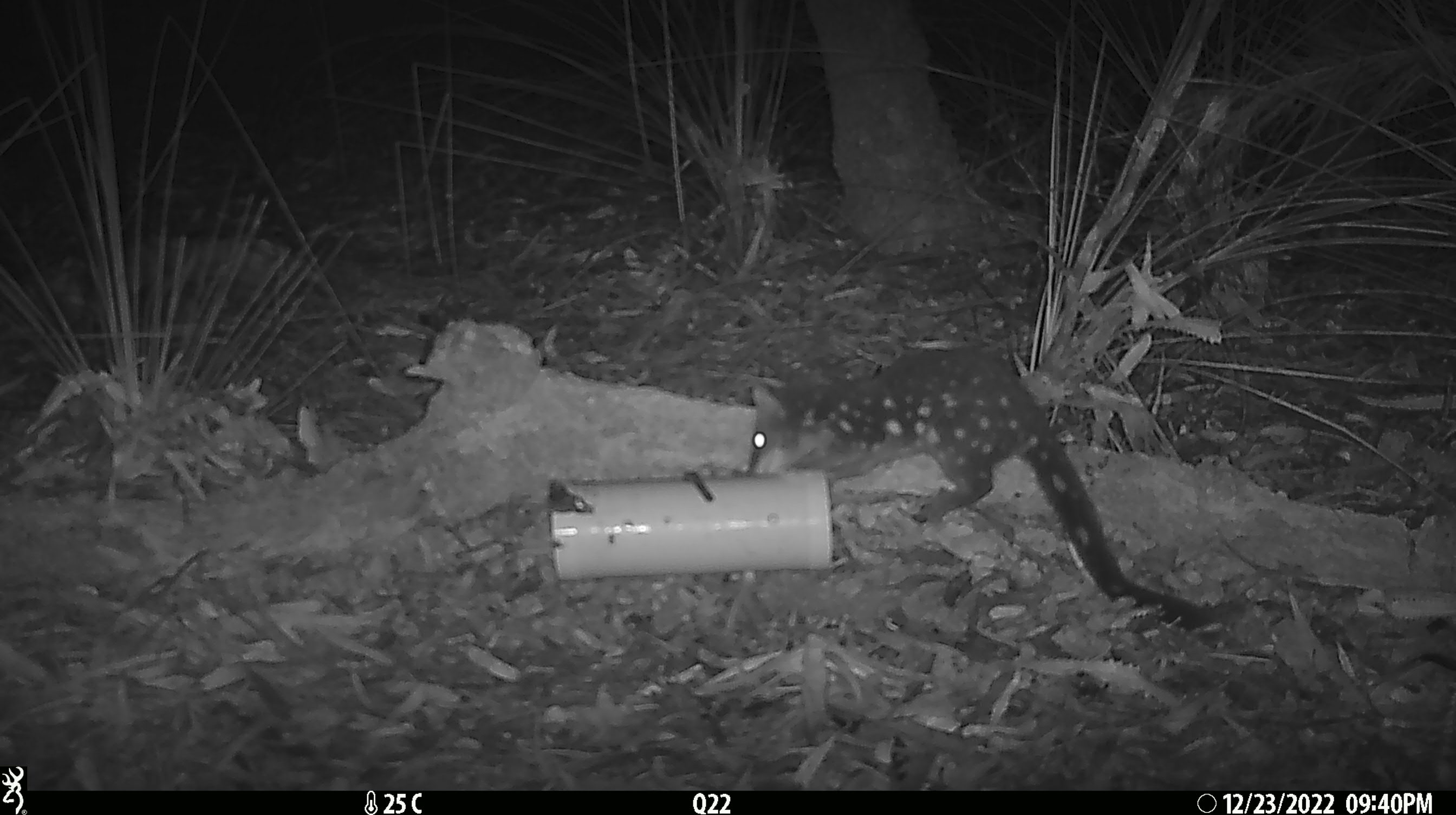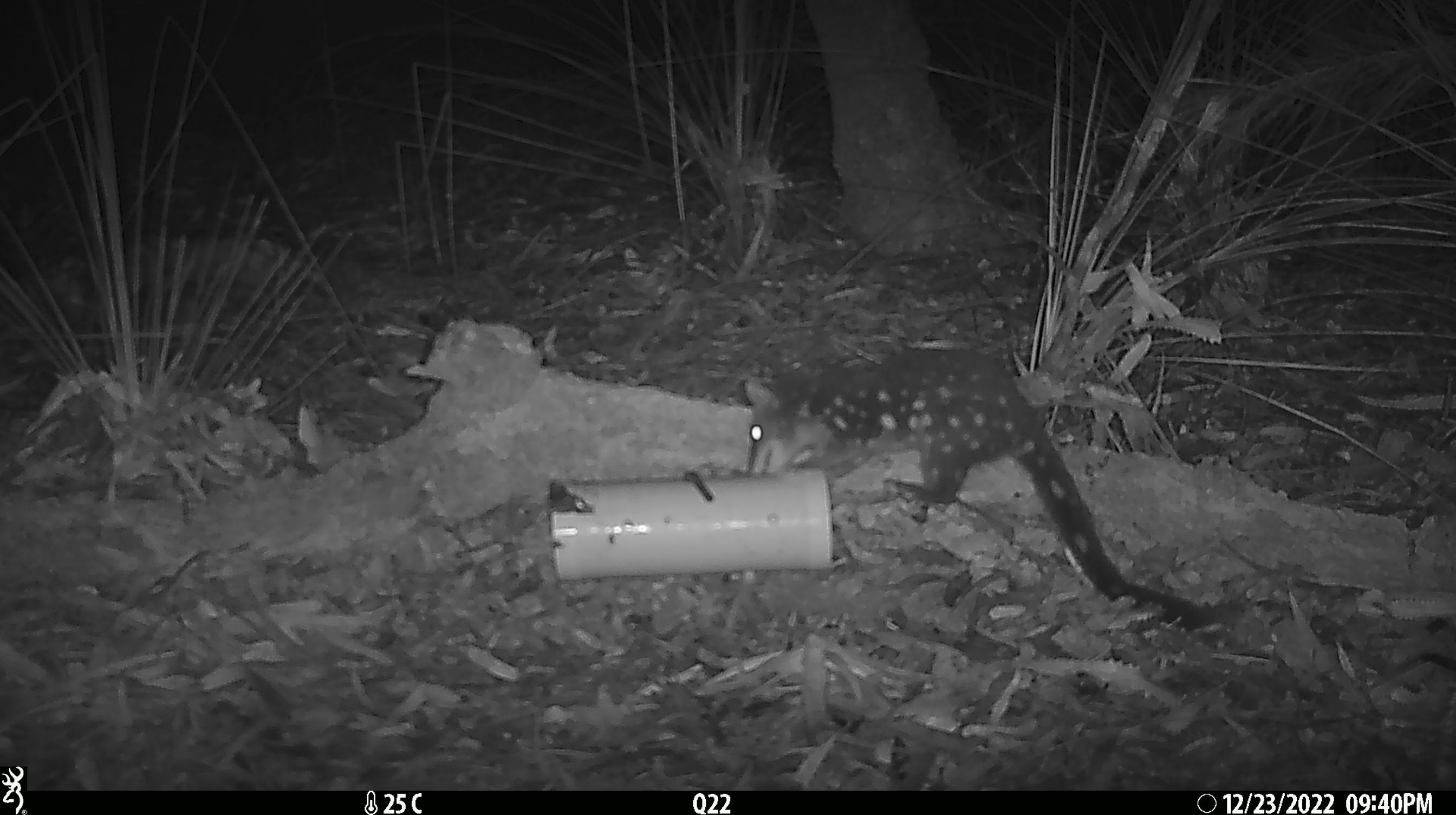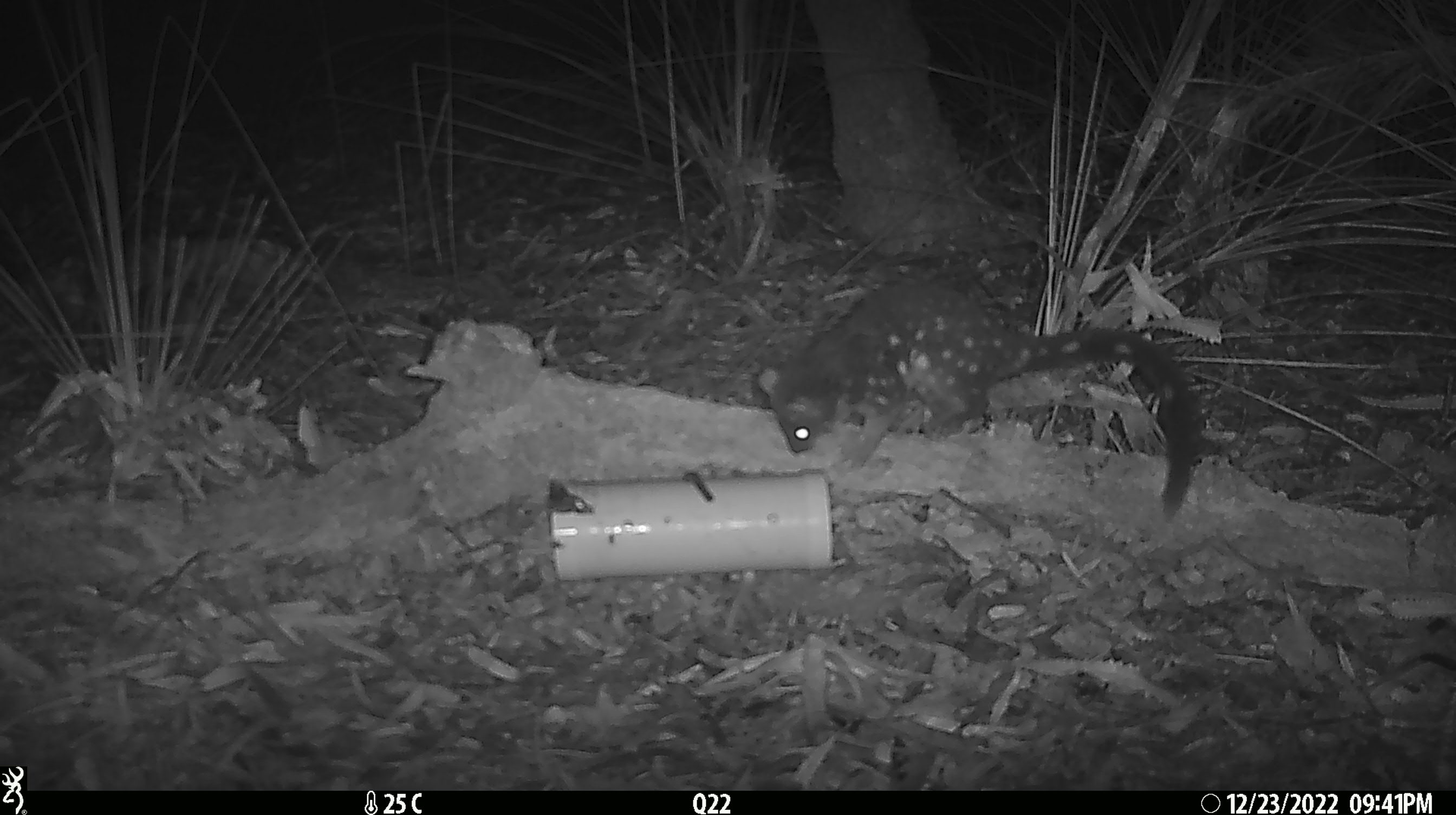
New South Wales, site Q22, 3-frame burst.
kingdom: Animalia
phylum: Chordata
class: Mammalia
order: Dasyuromorphia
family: Dasyuridae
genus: Dasyurus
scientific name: Dasyurus maculatus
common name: spotted-tailed quoll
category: quoll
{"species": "quoll (spotted-tailed quoll) (Dasyurus maculatus)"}